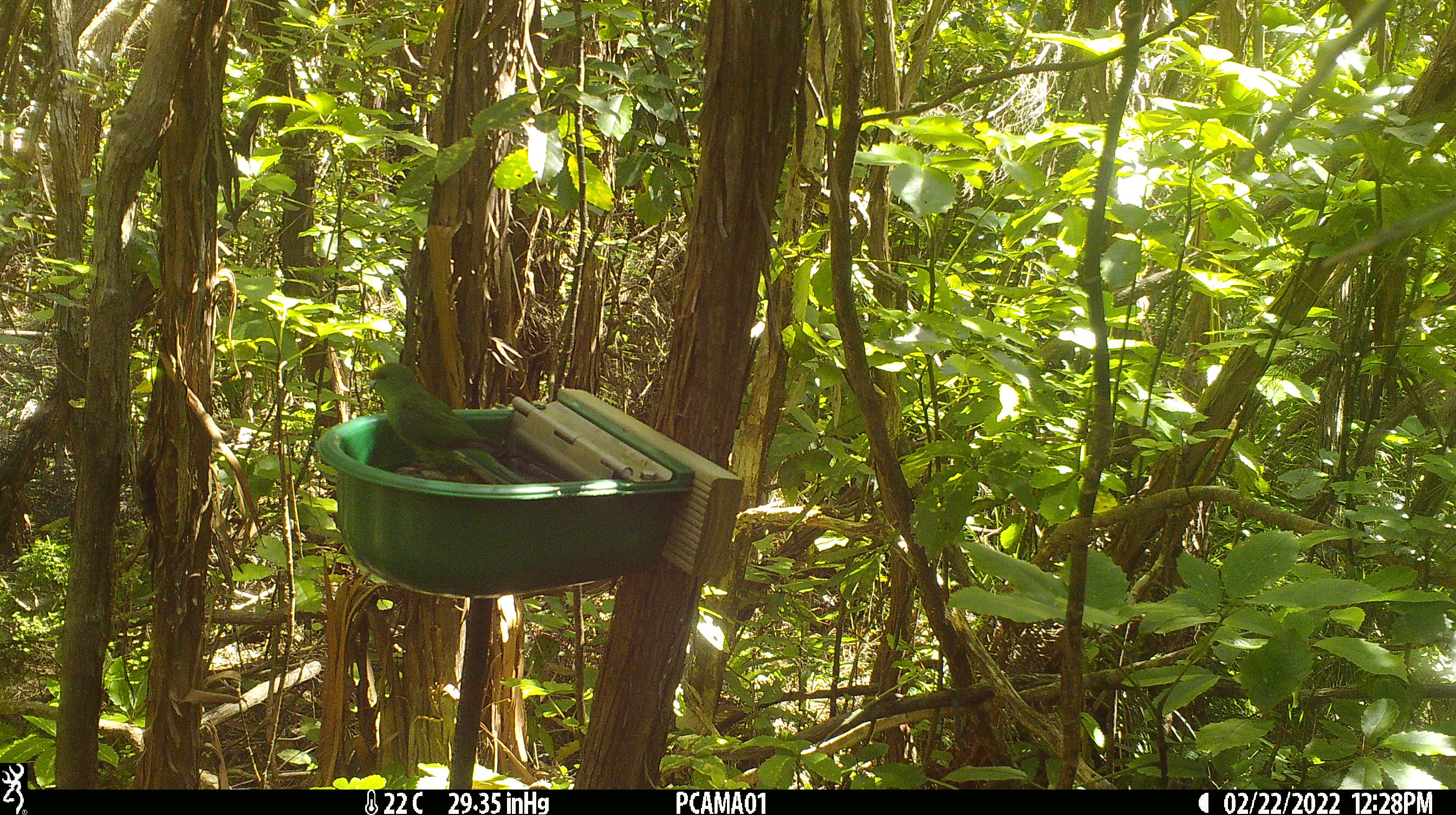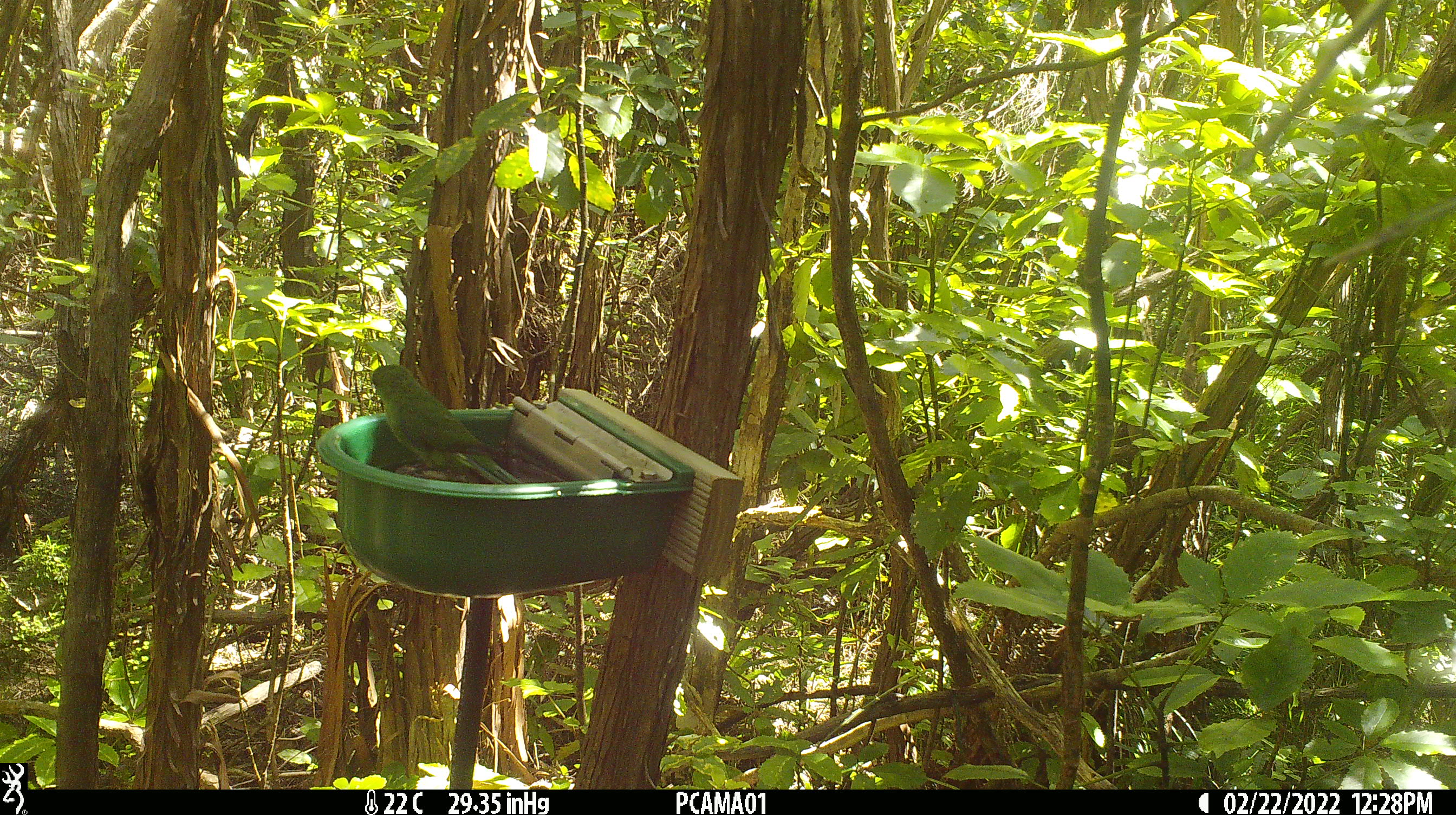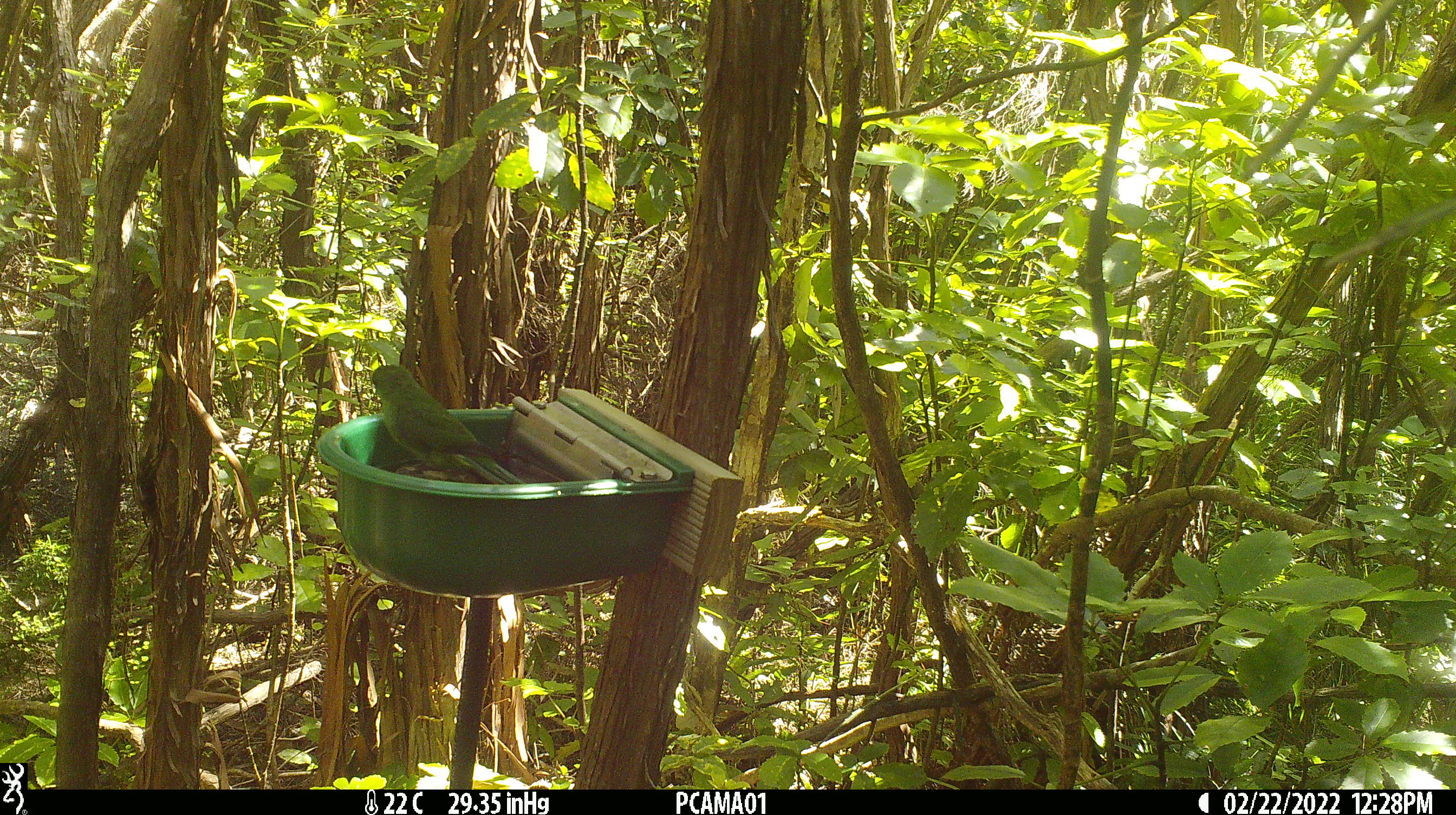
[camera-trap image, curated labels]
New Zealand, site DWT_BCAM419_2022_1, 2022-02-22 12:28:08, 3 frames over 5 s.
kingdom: Animalia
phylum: Chordata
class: Aves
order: Psittaciformes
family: Psittaculidae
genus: Cyanoramphus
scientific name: Cyanoramphus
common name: parakeet